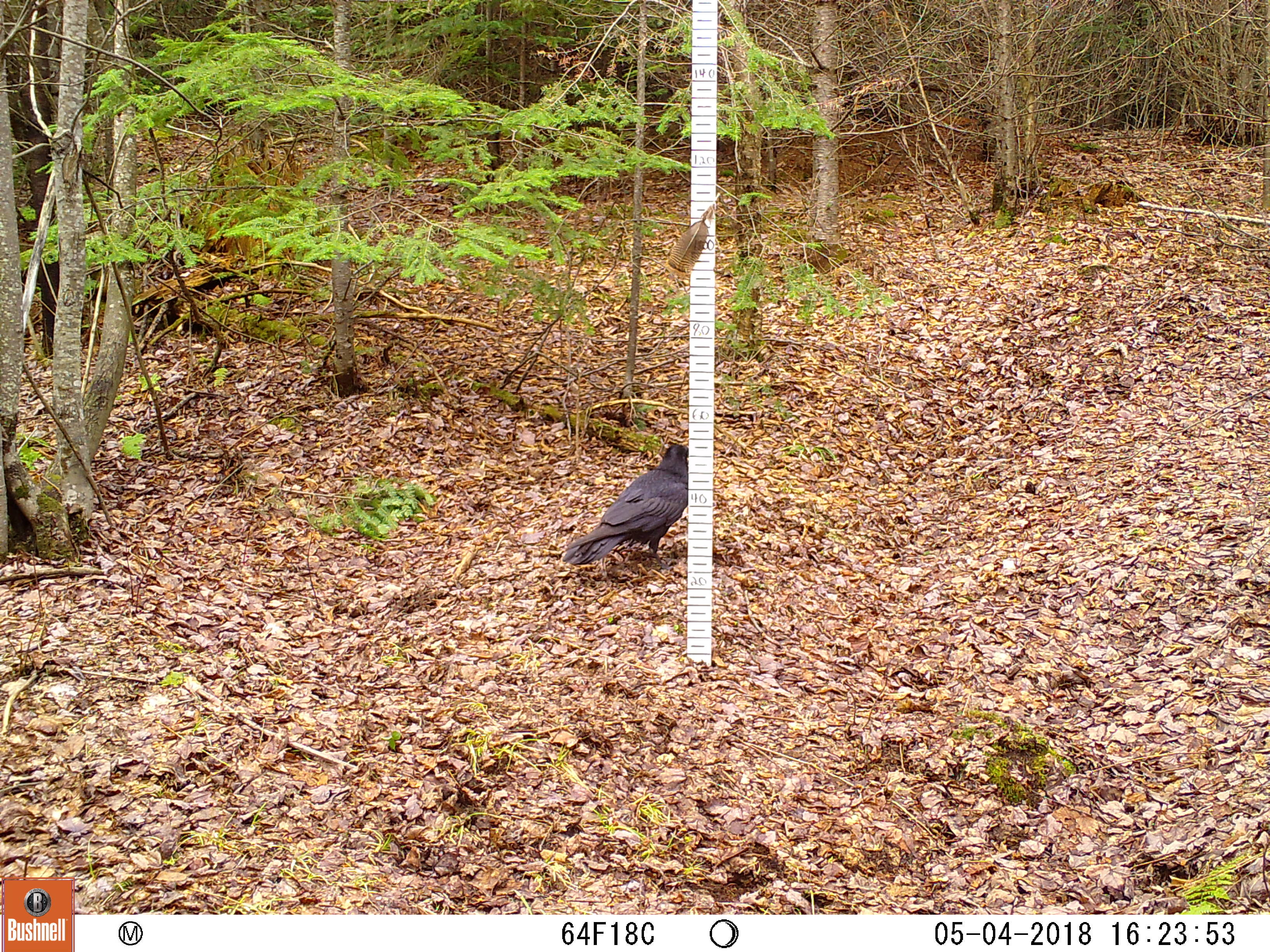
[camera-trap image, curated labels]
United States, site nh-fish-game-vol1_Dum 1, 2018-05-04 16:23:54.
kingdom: Animalia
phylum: Chordata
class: Aves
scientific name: Aves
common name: bird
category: bird sp.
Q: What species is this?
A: Bird sp. (bird) (Aves).